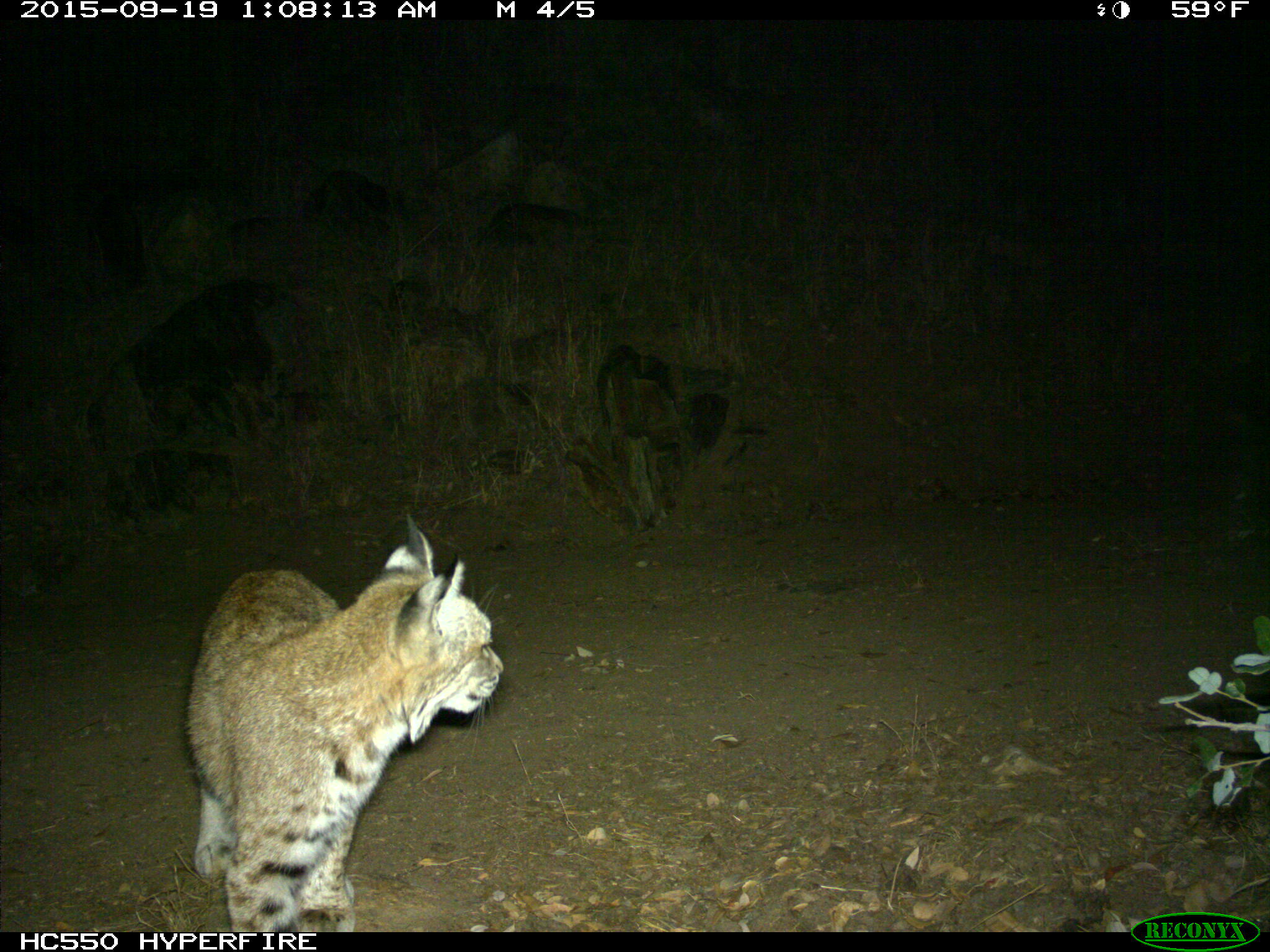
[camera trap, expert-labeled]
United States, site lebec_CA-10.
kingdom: Animalia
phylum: Chordata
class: Mammalia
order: Carnivora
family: Felidae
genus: Lynx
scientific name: Lynx rufus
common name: bobcat